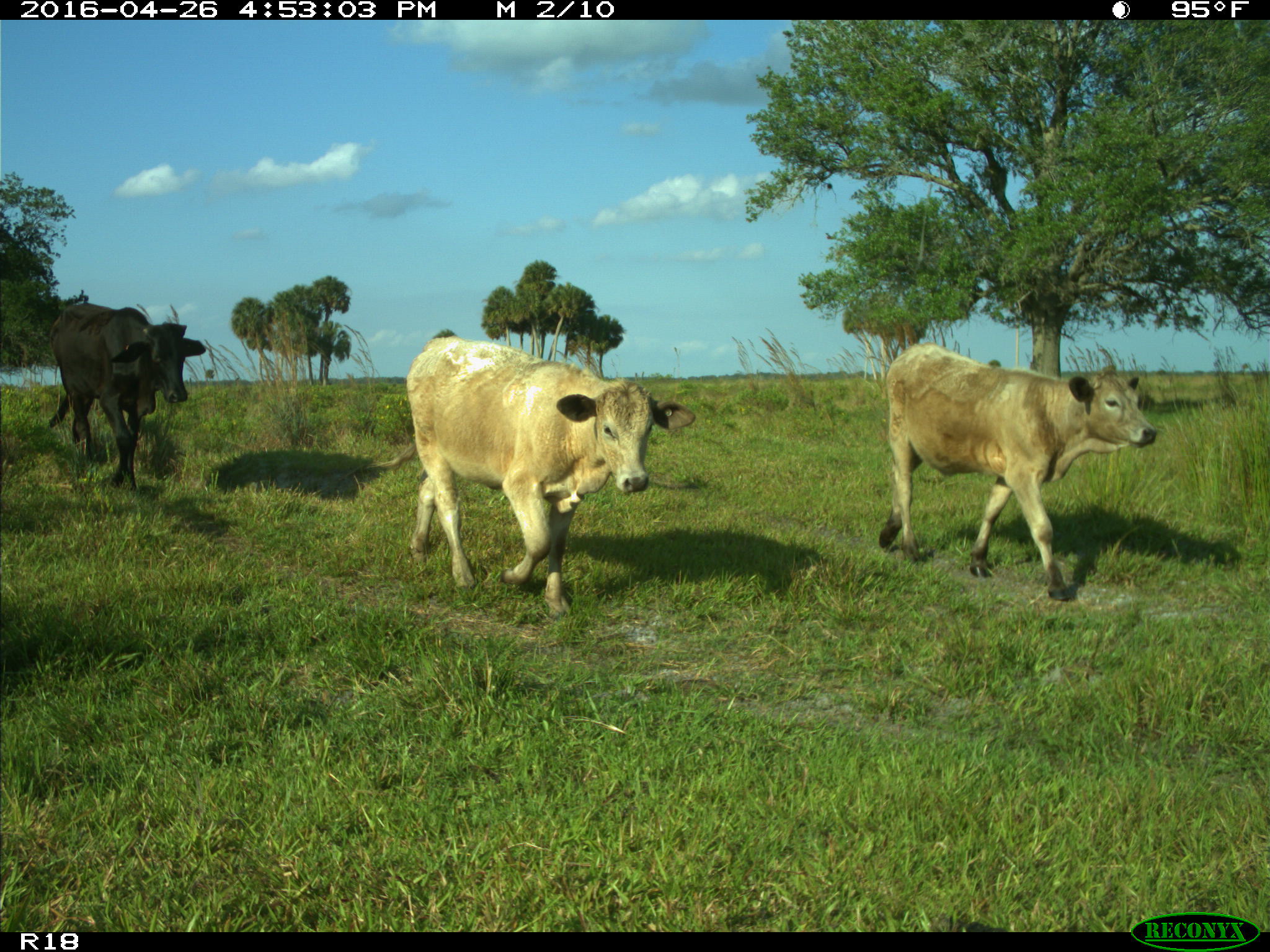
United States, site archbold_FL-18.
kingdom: Animalia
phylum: Chordata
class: Mammalia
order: Artiodactyla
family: Bovidae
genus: Bos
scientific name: Bos taurus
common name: domestic cow